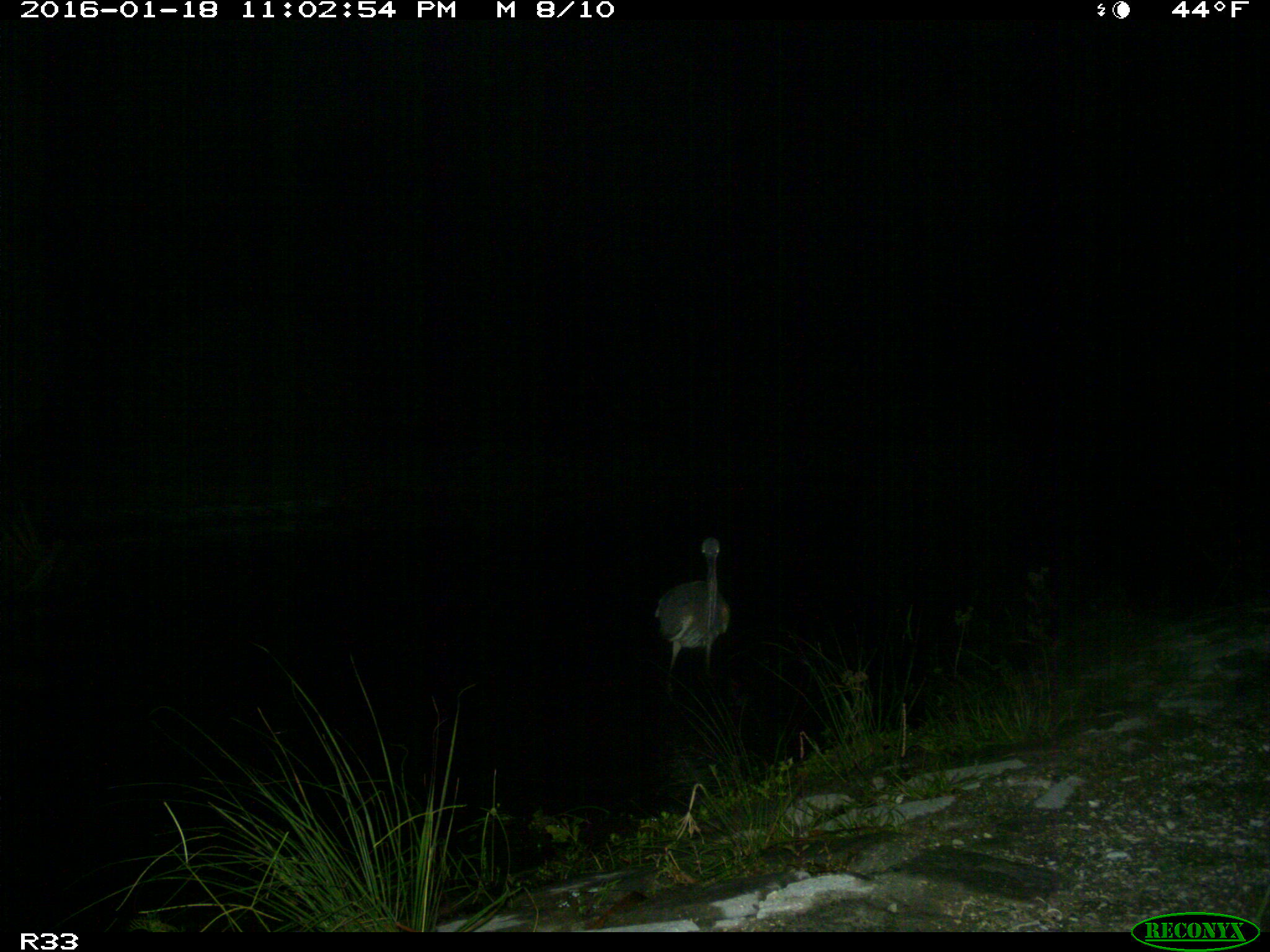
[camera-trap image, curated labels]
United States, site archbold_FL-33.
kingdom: Animalia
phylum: Chordata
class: Aves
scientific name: Aves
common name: birds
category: unidentified bird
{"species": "unidentified bird (birds) (Aves)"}